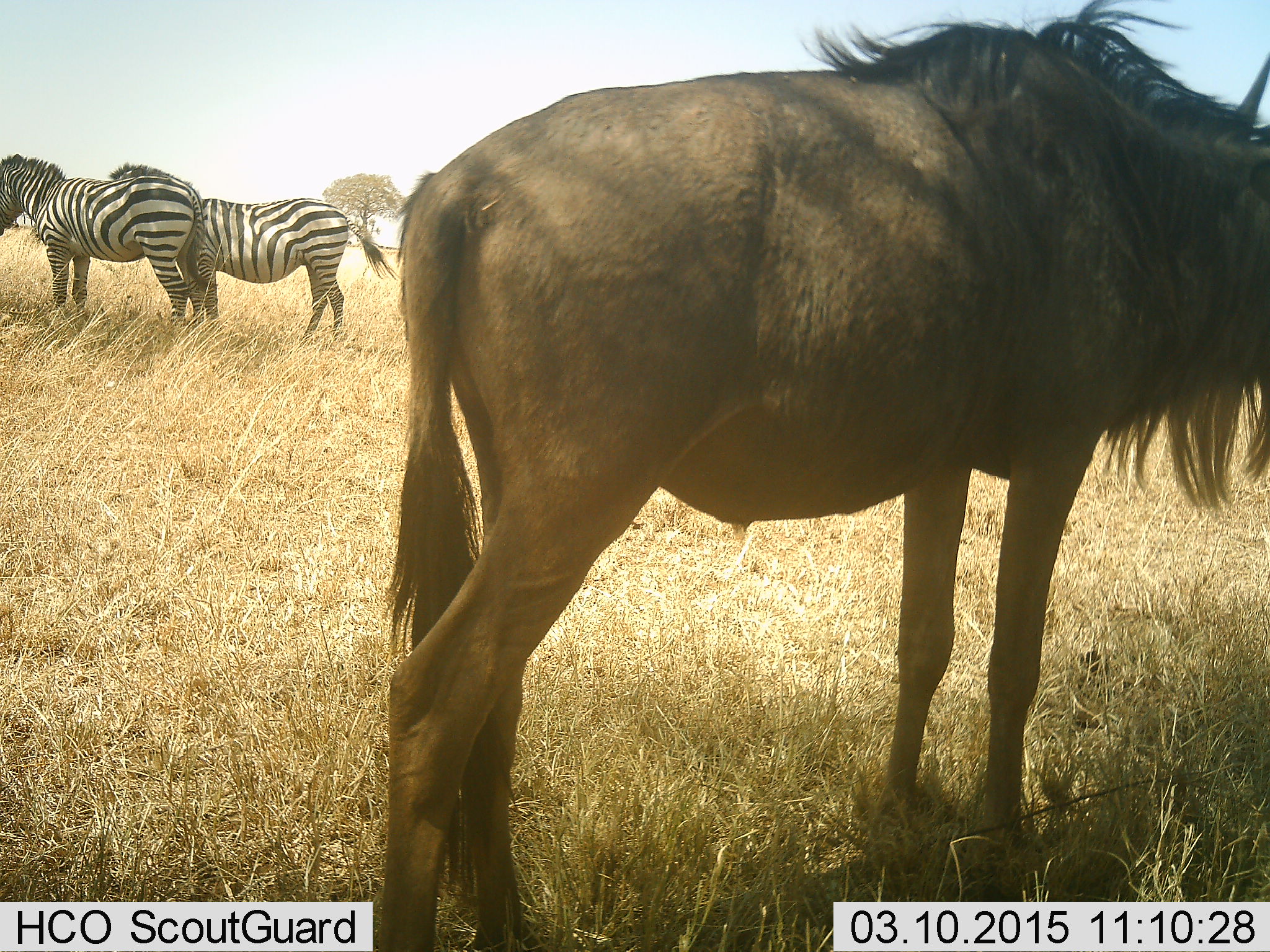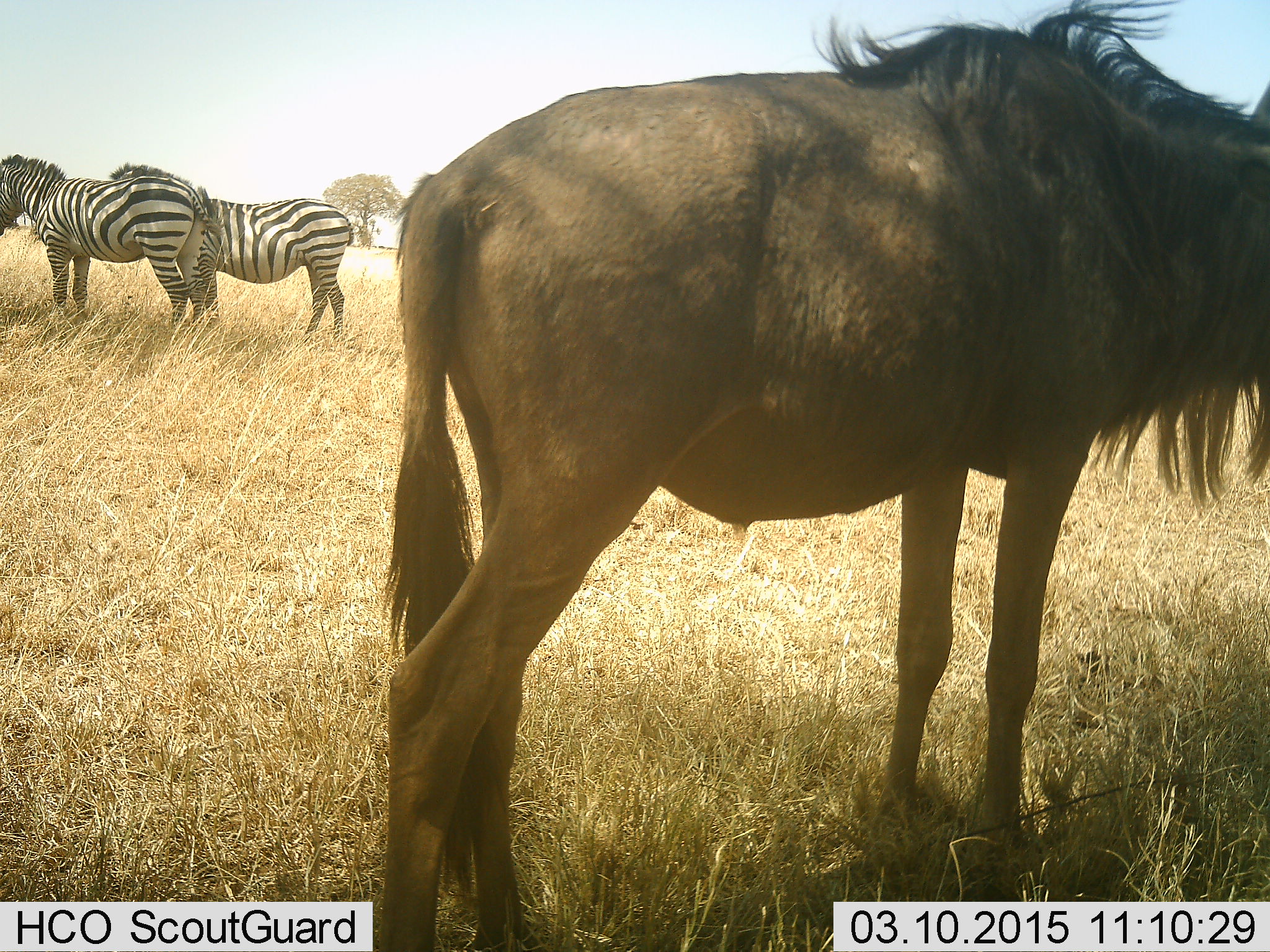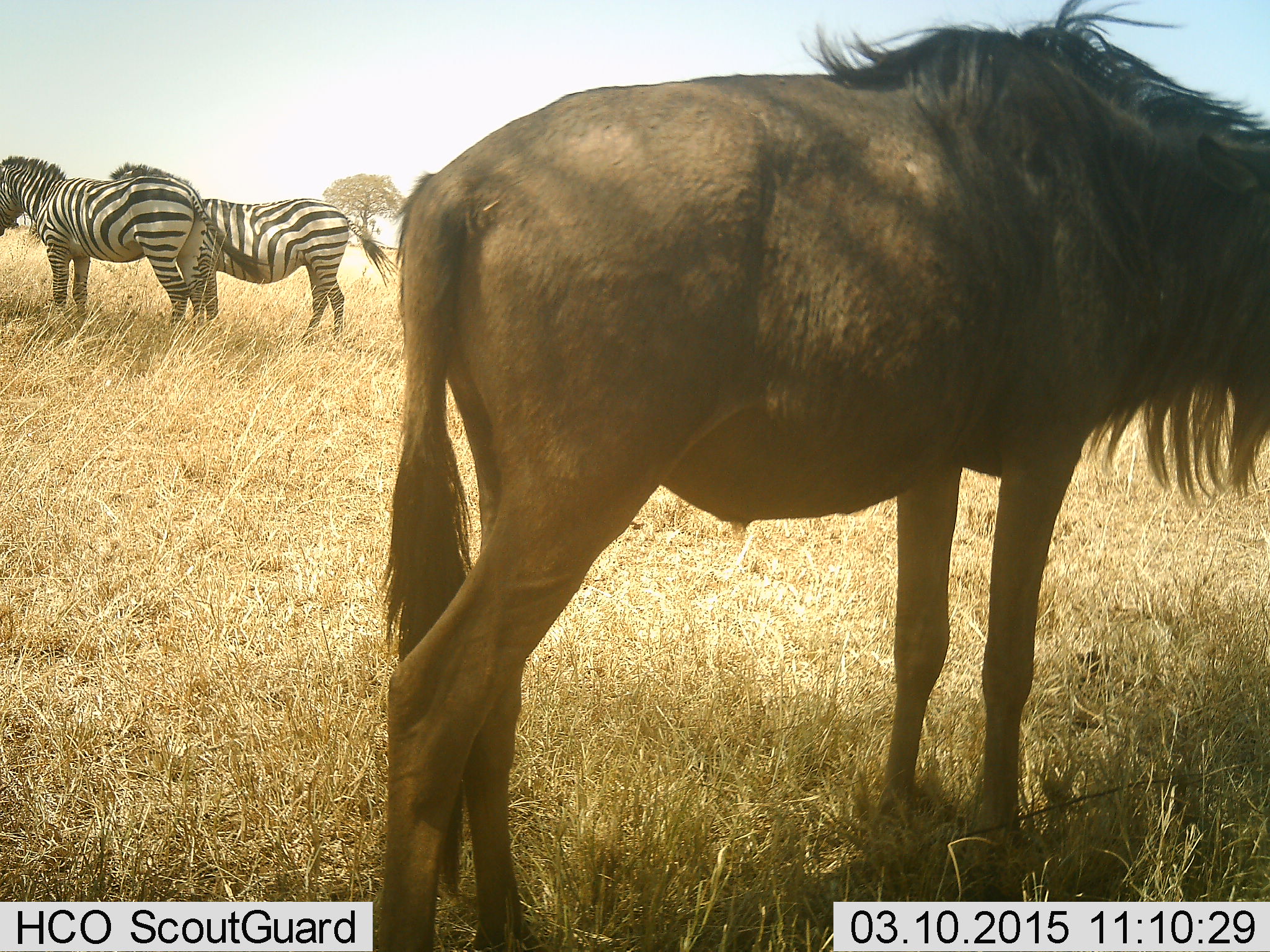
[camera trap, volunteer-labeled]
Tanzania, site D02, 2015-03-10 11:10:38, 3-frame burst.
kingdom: Animalia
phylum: Chordata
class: Mammalia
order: Artiodactyla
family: Bovidae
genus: Connochaetes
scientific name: Connochaetes taurinus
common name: blue wildebeest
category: wildebeest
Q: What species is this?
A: Wildebeest (blue wildebeest) (Connochaetes taurinus).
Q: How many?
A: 1.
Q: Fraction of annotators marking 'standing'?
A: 90%.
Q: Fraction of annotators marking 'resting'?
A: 0%.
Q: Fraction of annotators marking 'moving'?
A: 10%.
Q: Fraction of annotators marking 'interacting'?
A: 0%.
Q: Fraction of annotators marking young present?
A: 0%.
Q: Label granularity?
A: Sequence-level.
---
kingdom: Animalia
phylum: Chordata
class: Mammalia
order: Perissodactyla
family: Equidae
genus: Equus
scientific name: Equus quagga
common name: plains zebra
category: zebra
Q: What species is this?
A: Zebra (plains zebra) (Equus quagga).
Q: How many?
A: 2.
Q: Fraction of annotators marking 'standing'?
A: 80%.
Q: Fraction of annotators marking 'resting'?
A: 0%.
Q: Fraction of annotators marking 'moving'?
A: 10%.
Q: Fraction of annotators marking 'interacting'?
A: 10%.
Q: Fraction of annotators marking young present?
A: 0%.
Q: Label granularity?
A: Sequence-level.